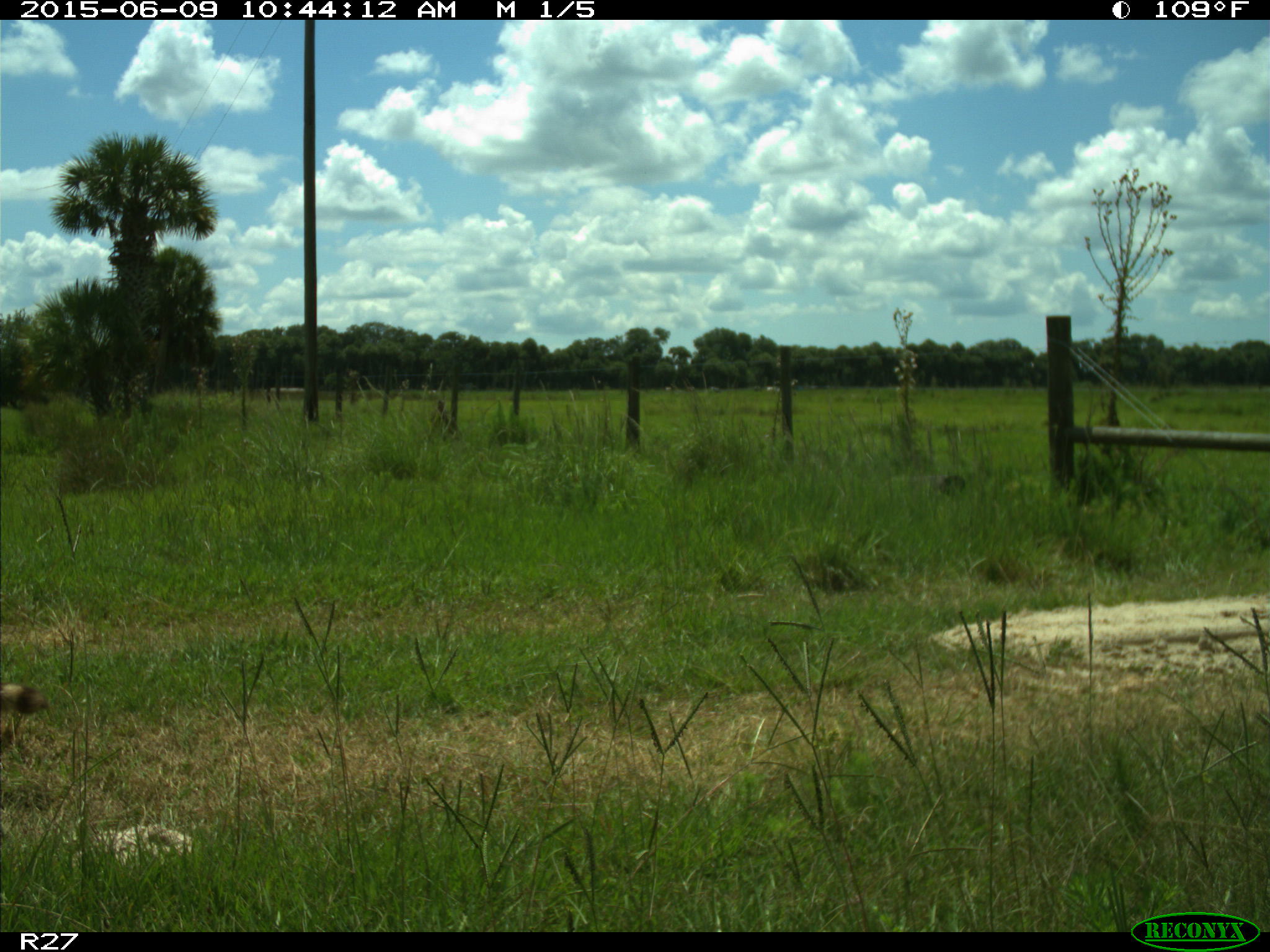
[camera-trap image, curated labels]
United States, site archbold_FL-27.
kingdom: Animalia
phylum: Chordata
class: Mammalia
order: Carnivora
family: Procyonidae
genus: Procyon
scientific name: Procyon lotor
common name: common raccoon